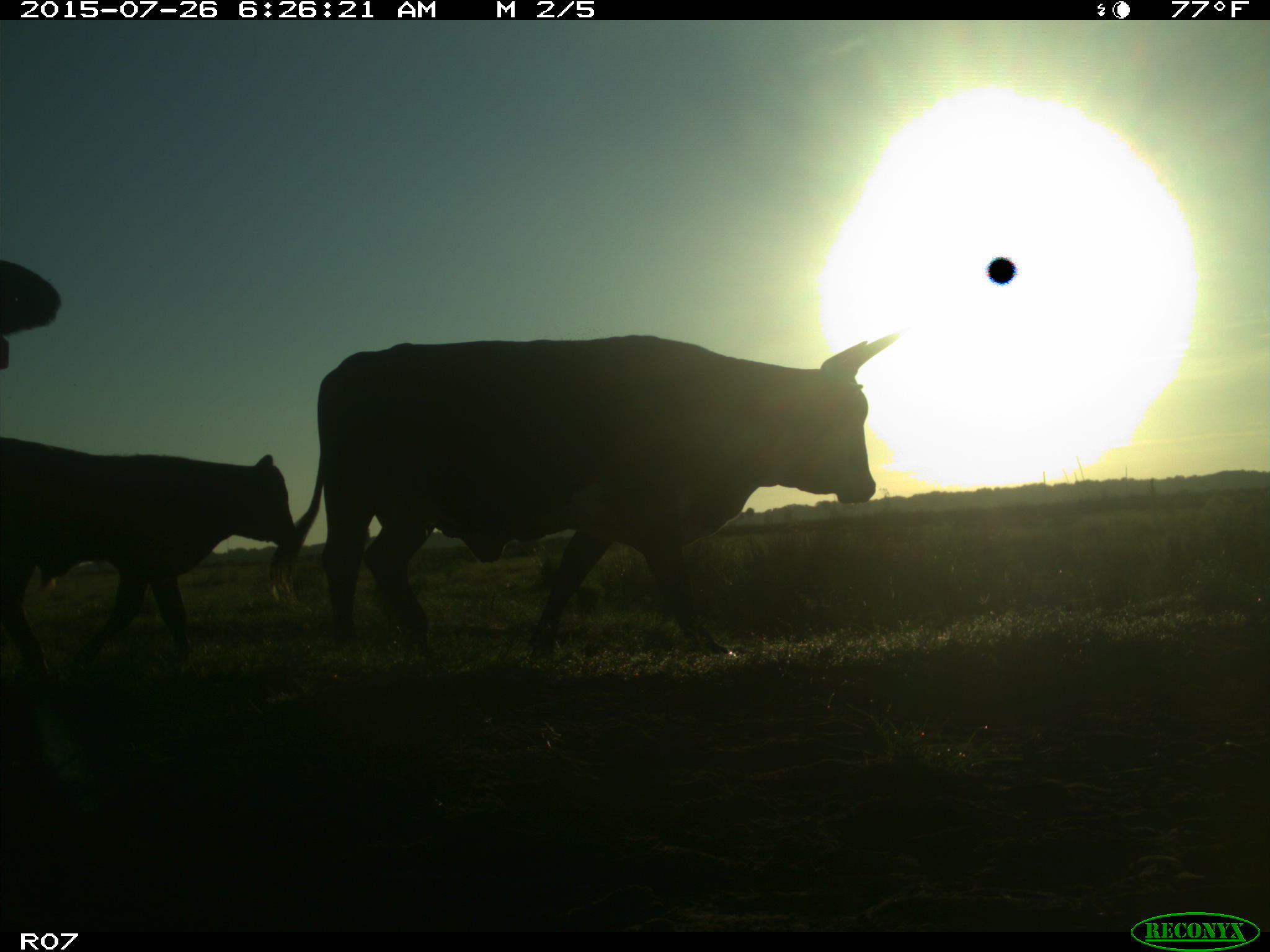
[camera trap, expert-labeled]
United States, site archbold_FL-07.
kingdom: Animalia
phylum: Chordata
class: Mammalia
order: Artiodactyla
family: Bovidae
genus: Bos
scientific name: Bos taurus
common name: domestic cow